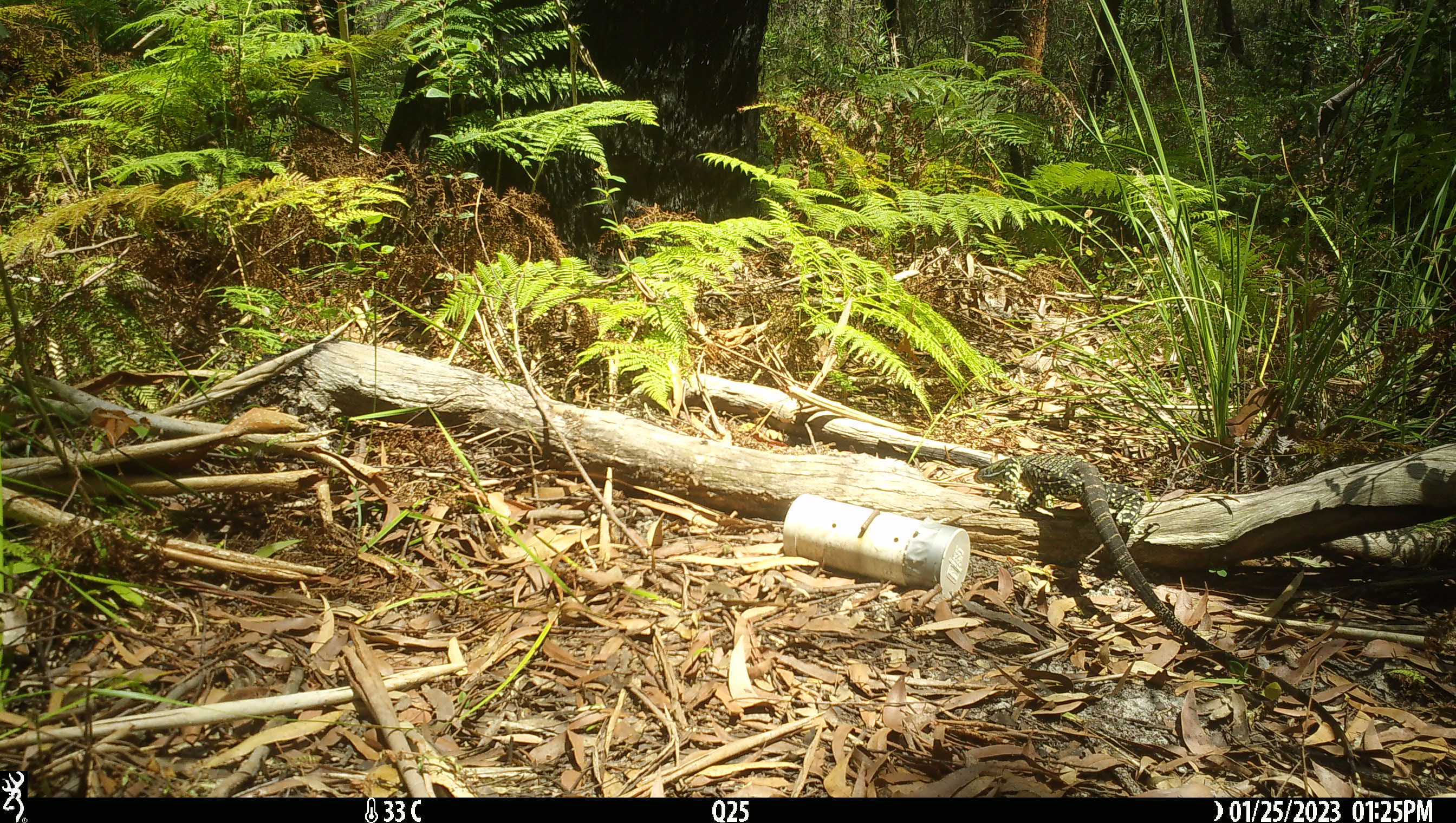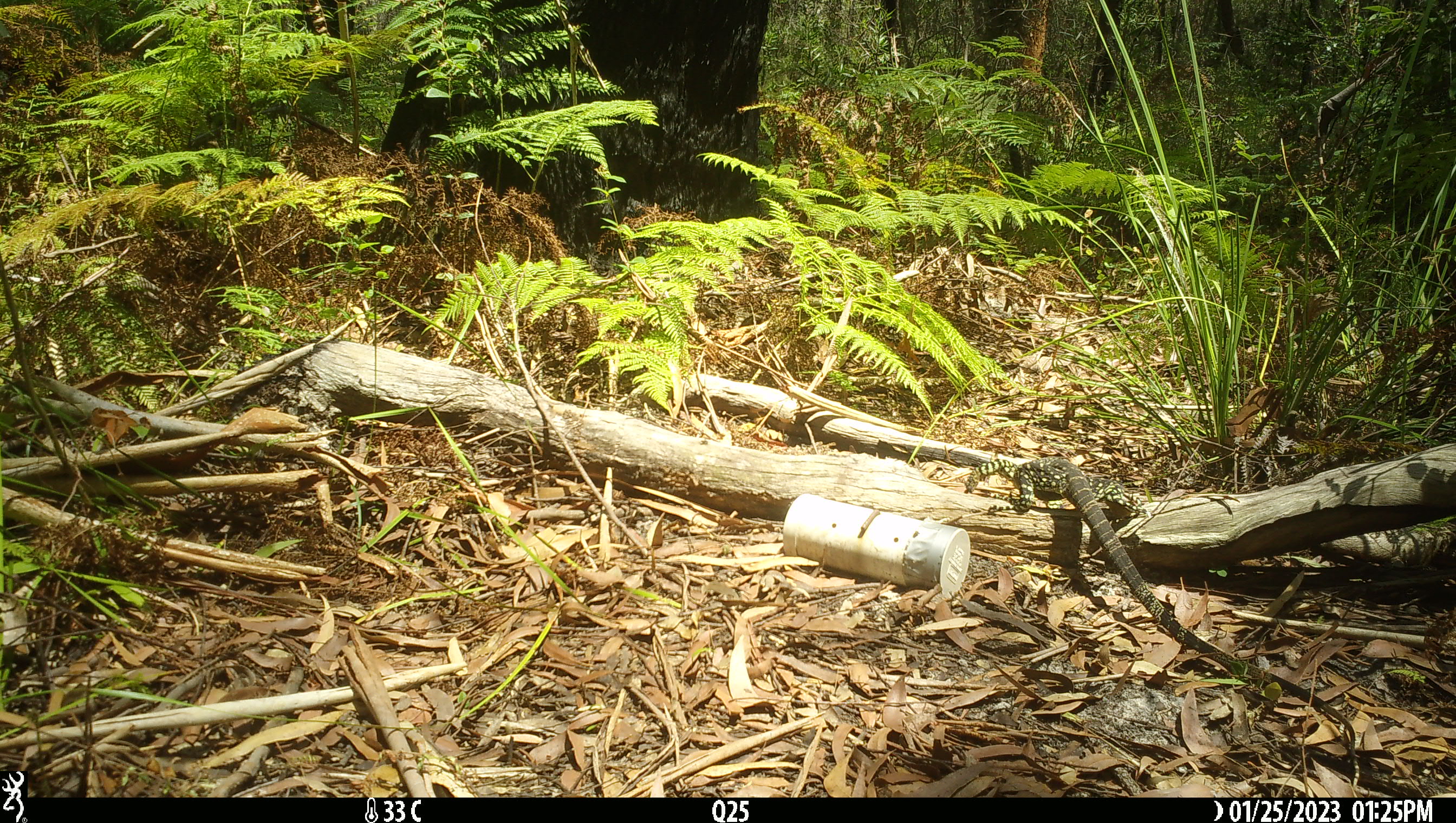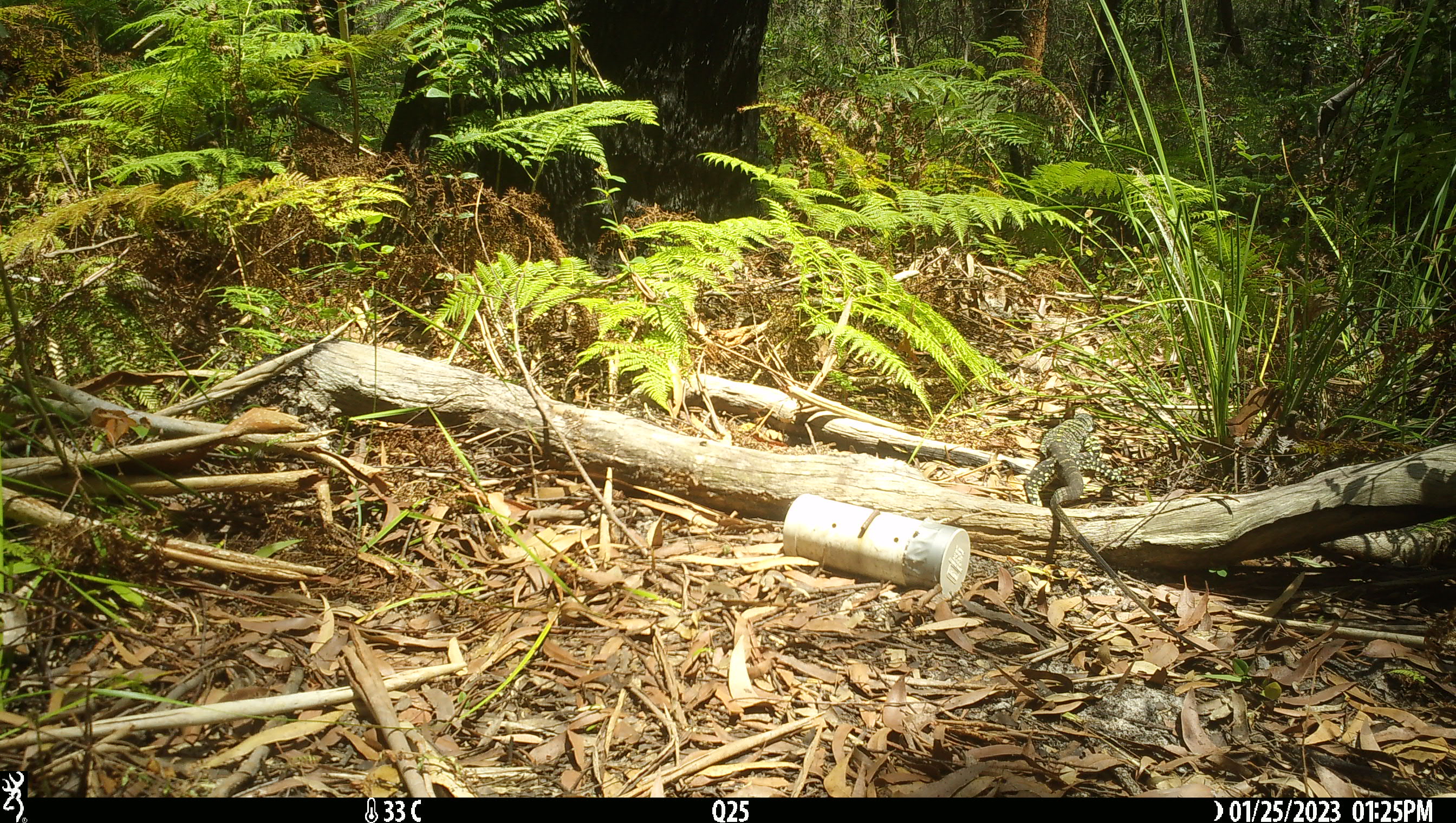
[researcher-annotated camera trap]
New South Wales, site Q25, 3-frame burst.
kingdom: Animalia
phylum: Chordata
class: Reptilia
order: Squamata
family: Varanidae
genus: Varanus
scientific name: Varanus varius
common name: lace monitor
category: goanna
Goanna (lace monitor) (Varanus varius).